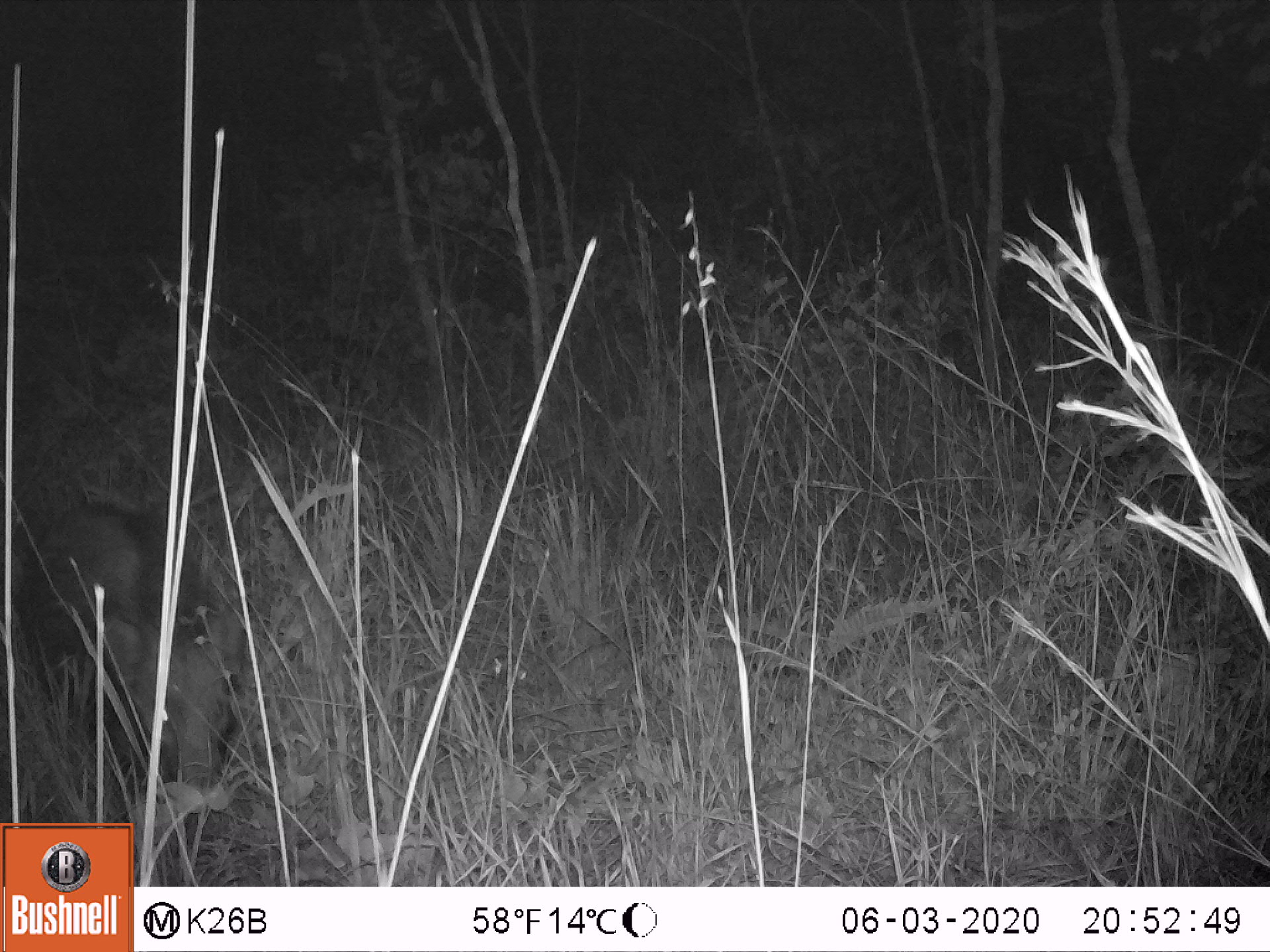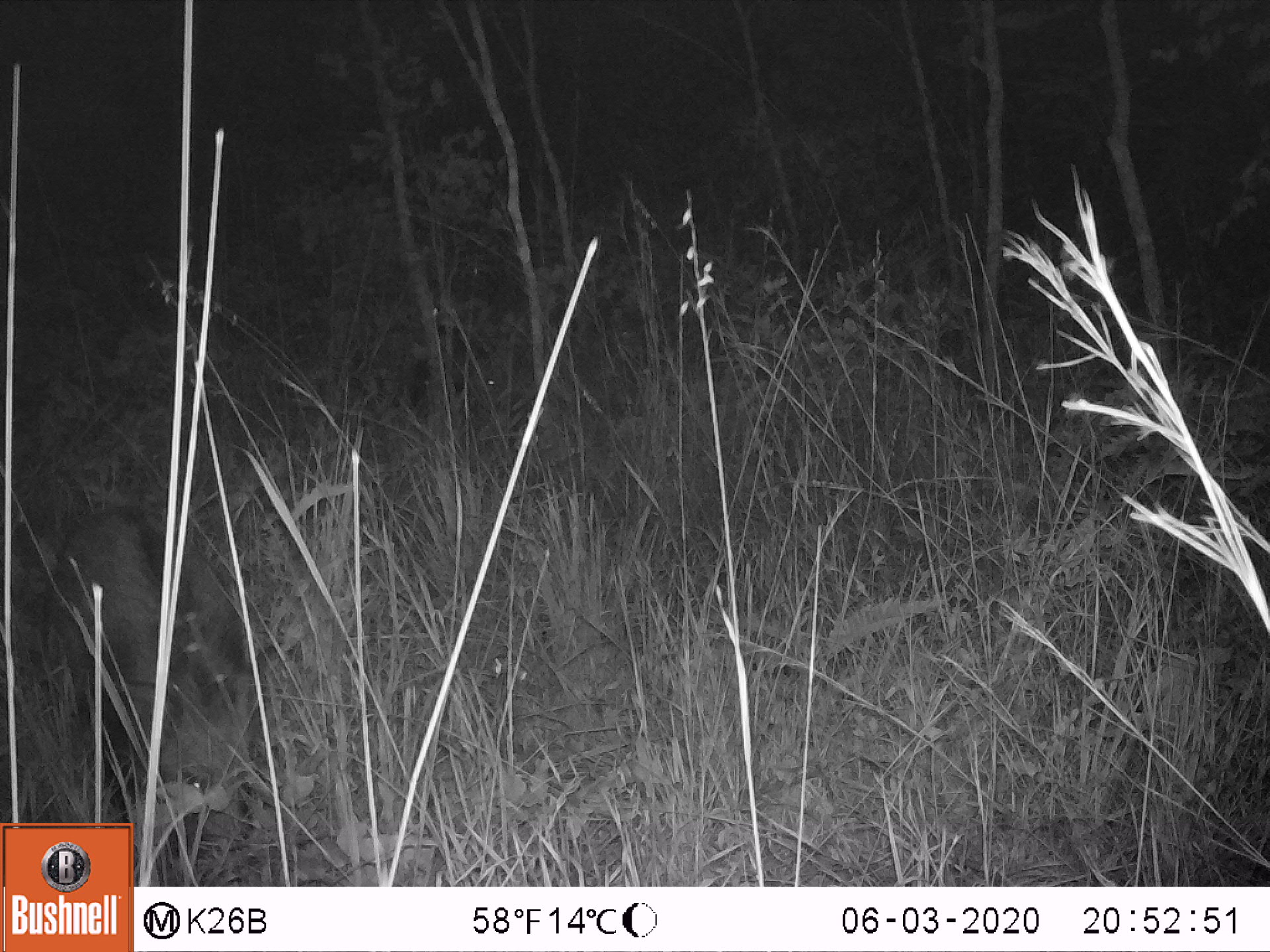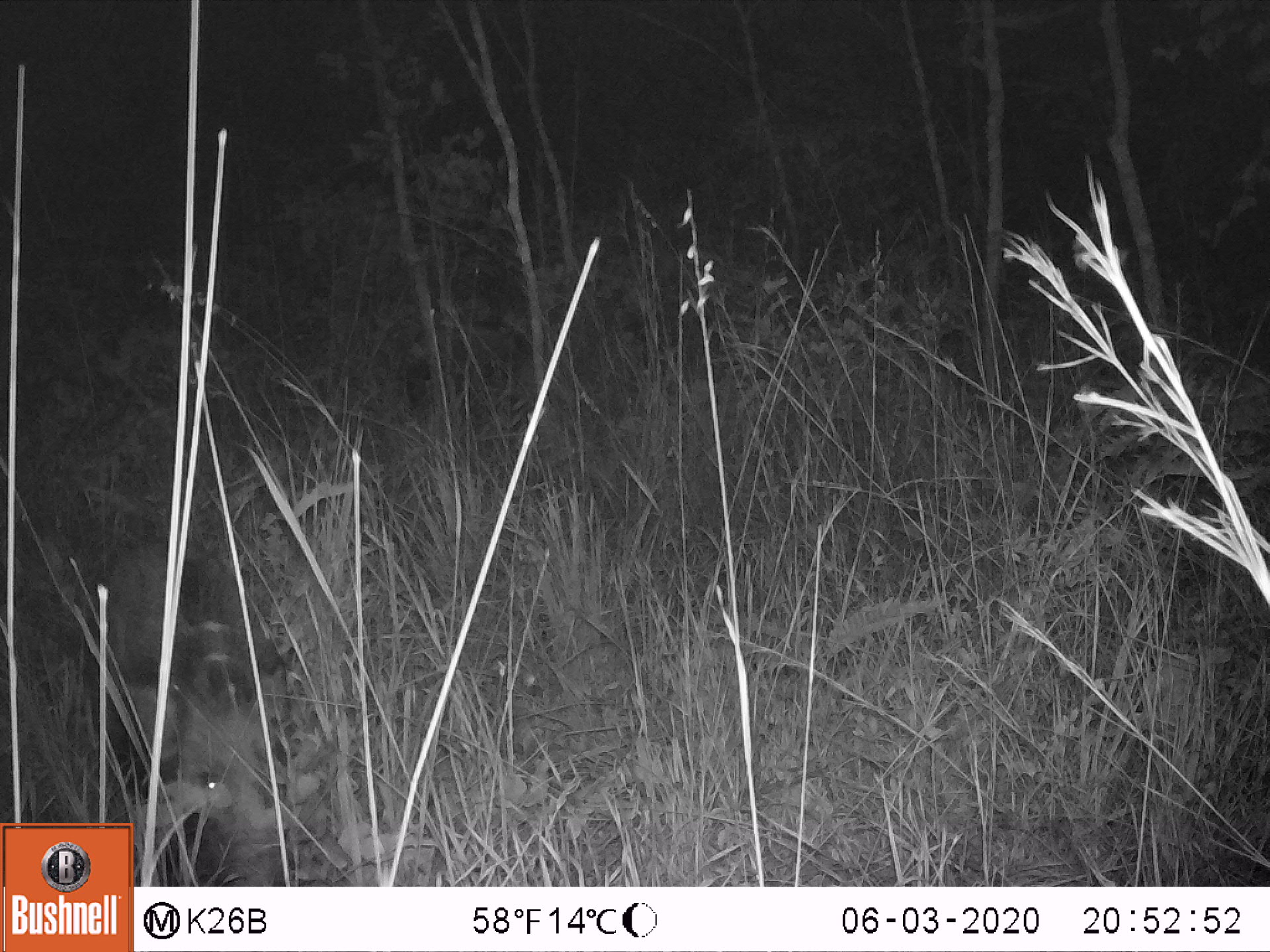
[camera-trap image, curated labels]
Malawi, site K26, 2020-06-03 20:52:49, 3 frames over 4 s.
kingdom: Animalia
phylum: Chordata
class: Mammalia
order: Artiodactyla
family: Suidae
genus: Potamochoerus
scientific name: Potamochoerus larvatus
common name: bushpig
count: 1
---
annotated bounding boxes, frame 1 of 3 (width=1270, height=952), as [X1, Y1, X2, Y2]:
bushpig: [16, 497, 249, 803]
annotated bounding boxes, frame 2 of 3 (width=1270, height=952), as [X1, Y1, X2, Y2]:
bushpig: [39, 490, 268, 823]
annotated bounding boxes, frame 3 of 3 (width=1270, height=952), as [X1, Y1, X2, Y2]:
bushpig: [131, 530, 307, 886]